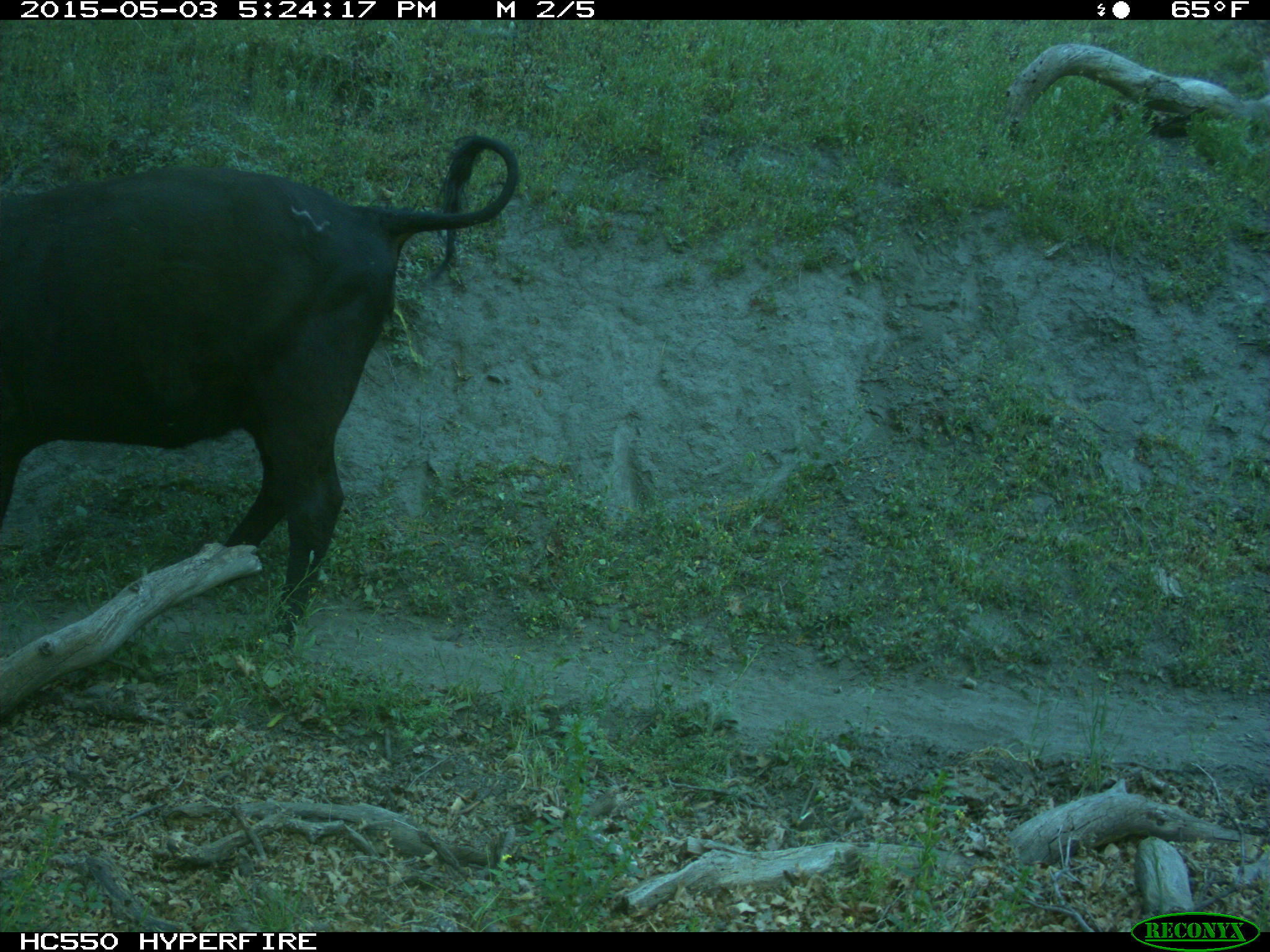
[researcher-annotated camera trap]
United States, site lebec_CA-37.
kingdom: Animalia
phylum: Chordata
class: Mammalia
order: Artiodactyla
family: Bovidae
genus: Bos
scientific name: Bos taurus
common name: domestic cow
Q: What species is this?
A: Bos taurus (domestic cow).